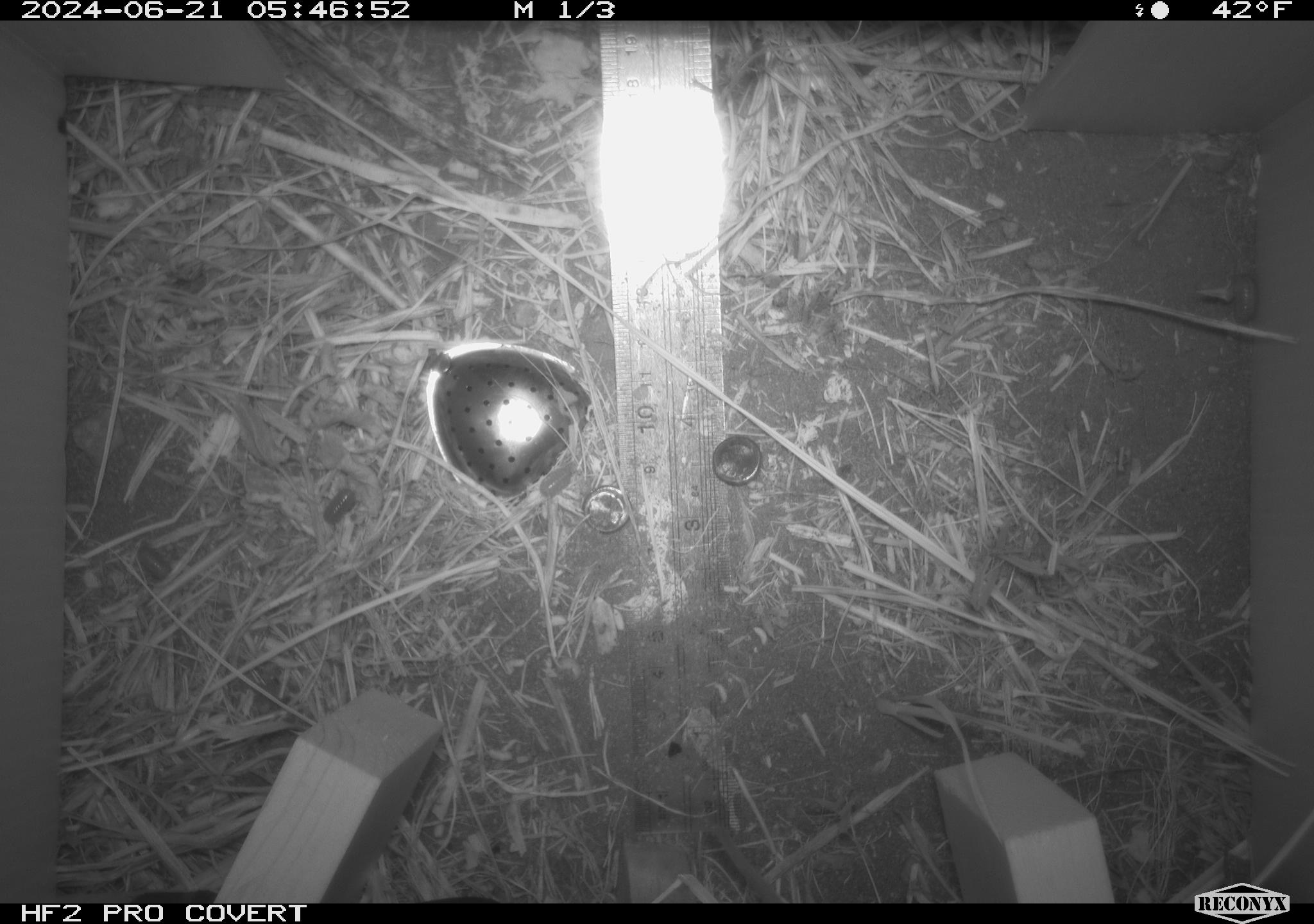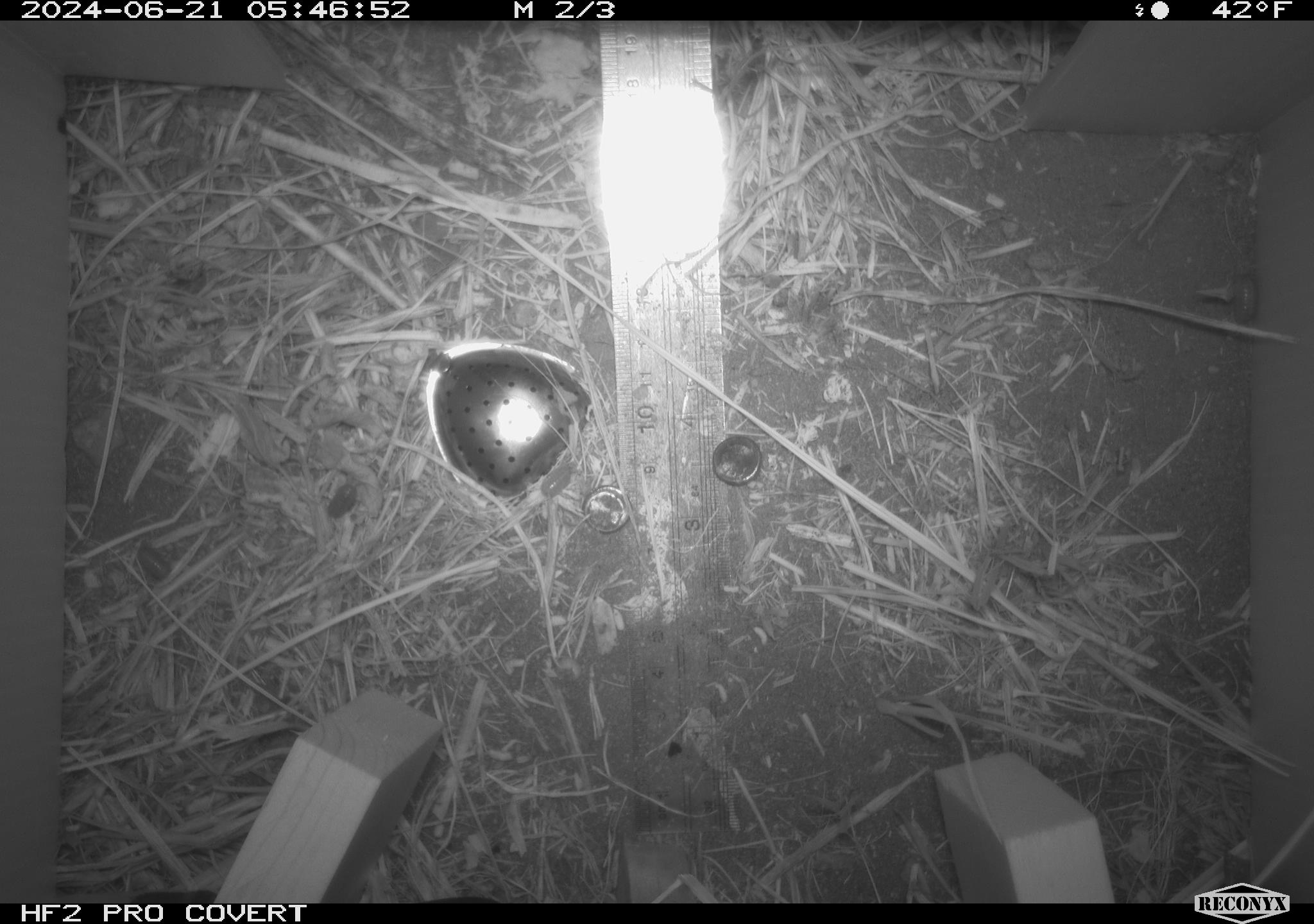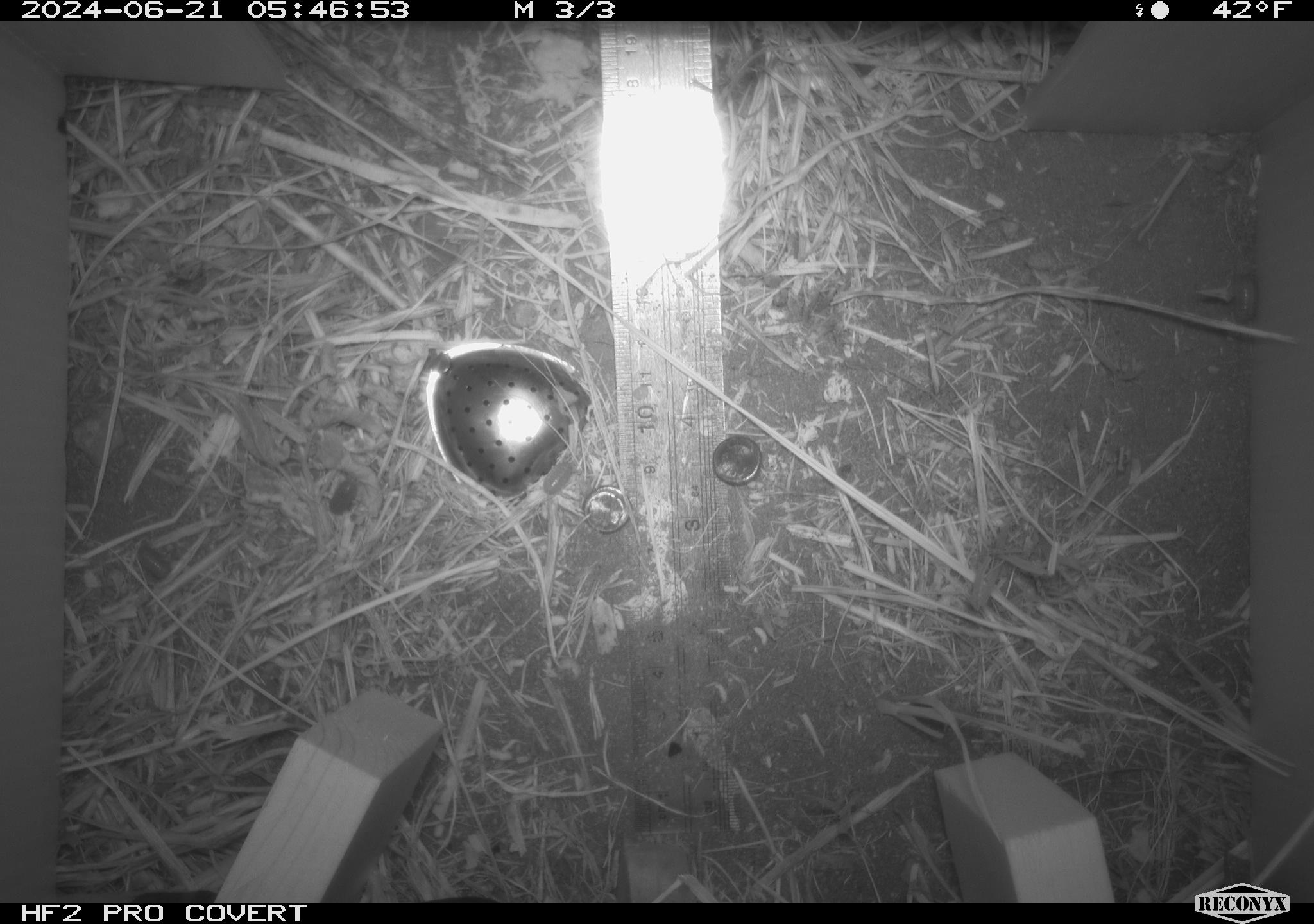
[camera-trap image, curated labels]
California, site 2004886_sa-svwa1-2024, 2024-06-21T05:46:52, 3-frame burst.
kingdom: Animalia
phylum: Arthropoda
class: Malacostraca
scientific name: Malacostraca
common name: amphipods, crabs, isopods, krill, lobsters and shrimps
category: malacostracan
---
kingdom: Animalia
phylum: Arthropoda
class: Insecta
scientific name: Insecta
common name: insect